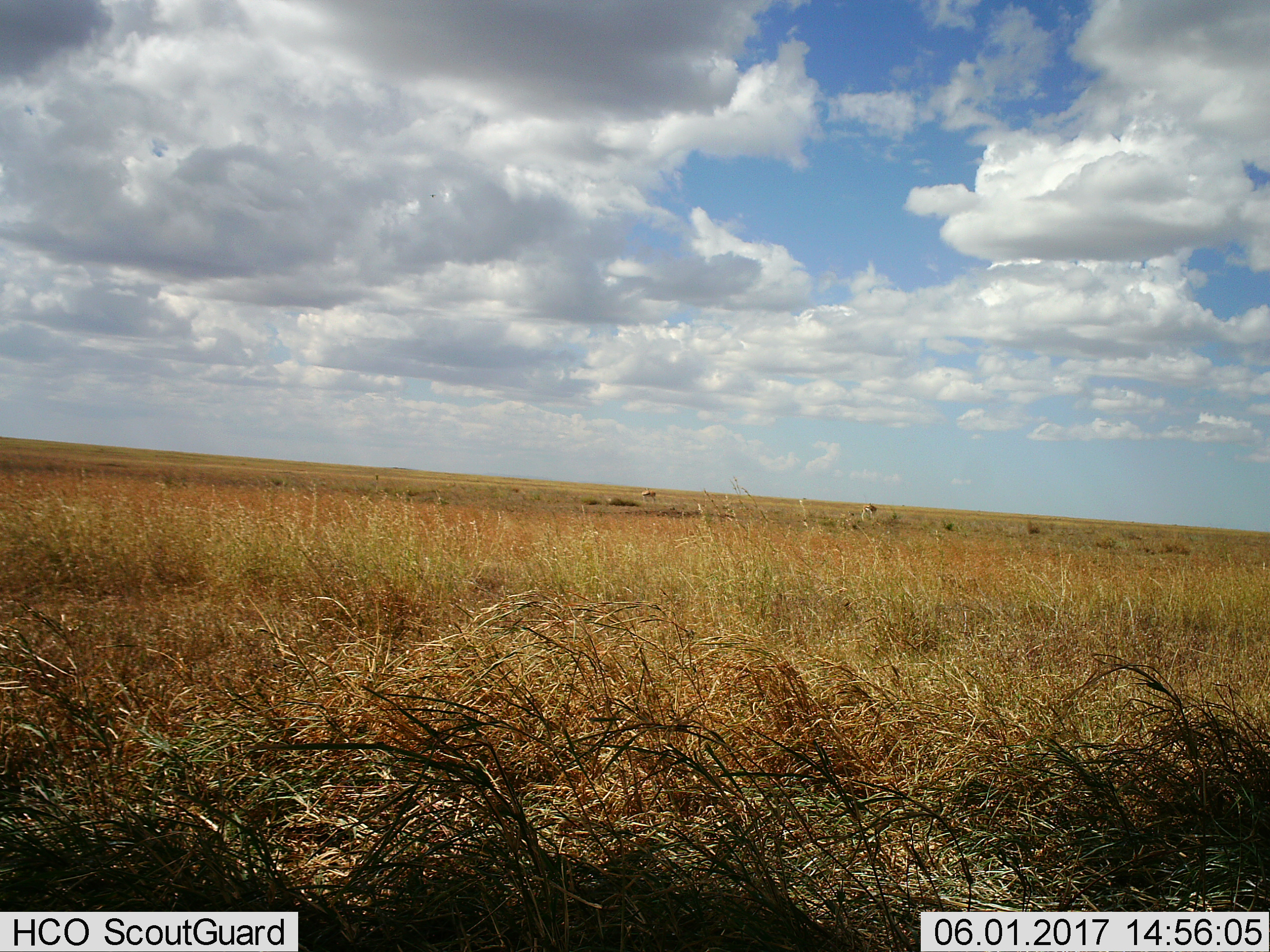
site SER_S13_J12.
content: unidentified animal